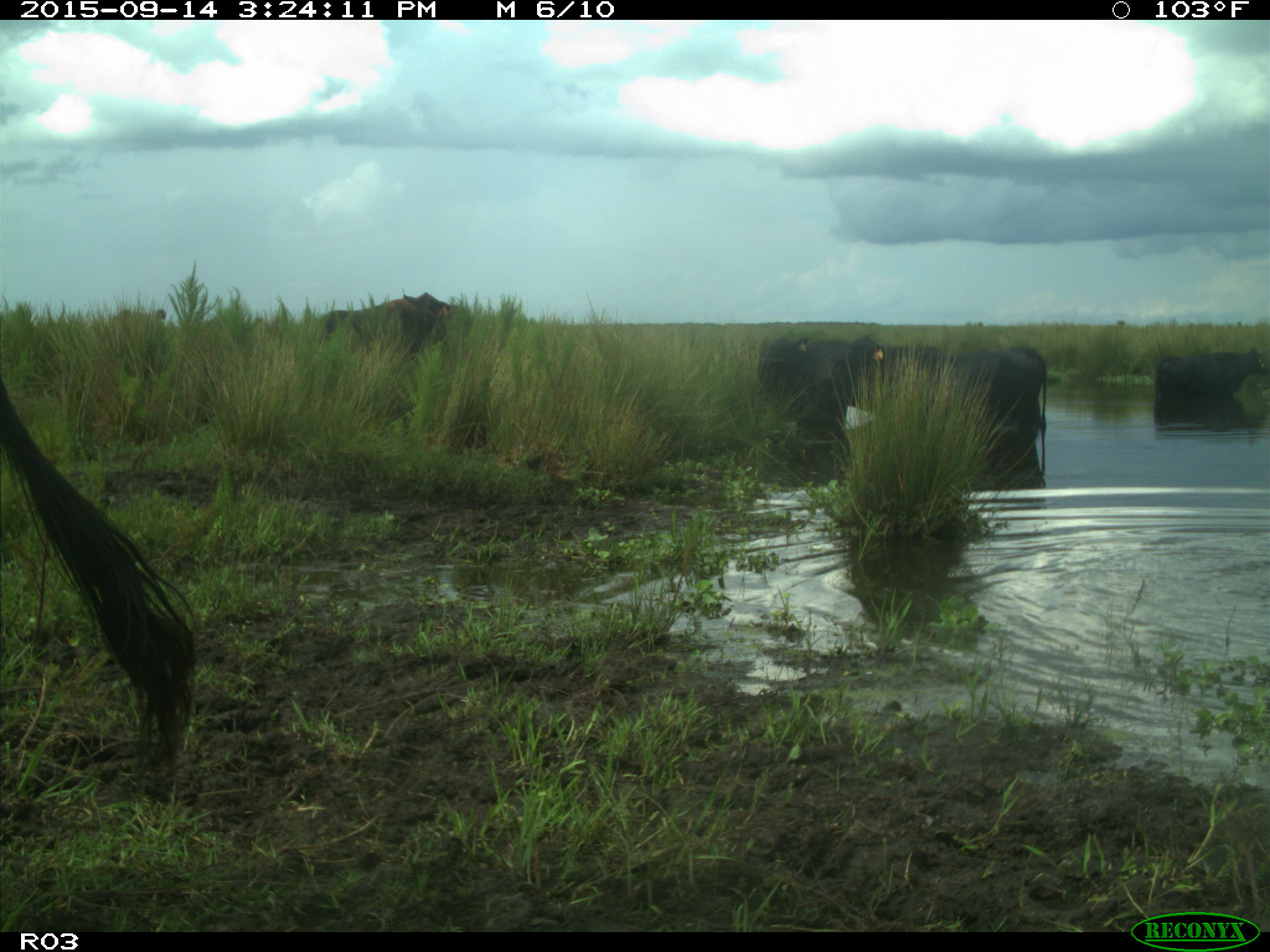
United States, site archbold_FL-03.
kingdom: Animalia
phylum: Chordata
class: Mammalia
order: Artiodactyla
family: Bovidae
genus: Bos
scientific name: Bos taurus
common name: domestic cow